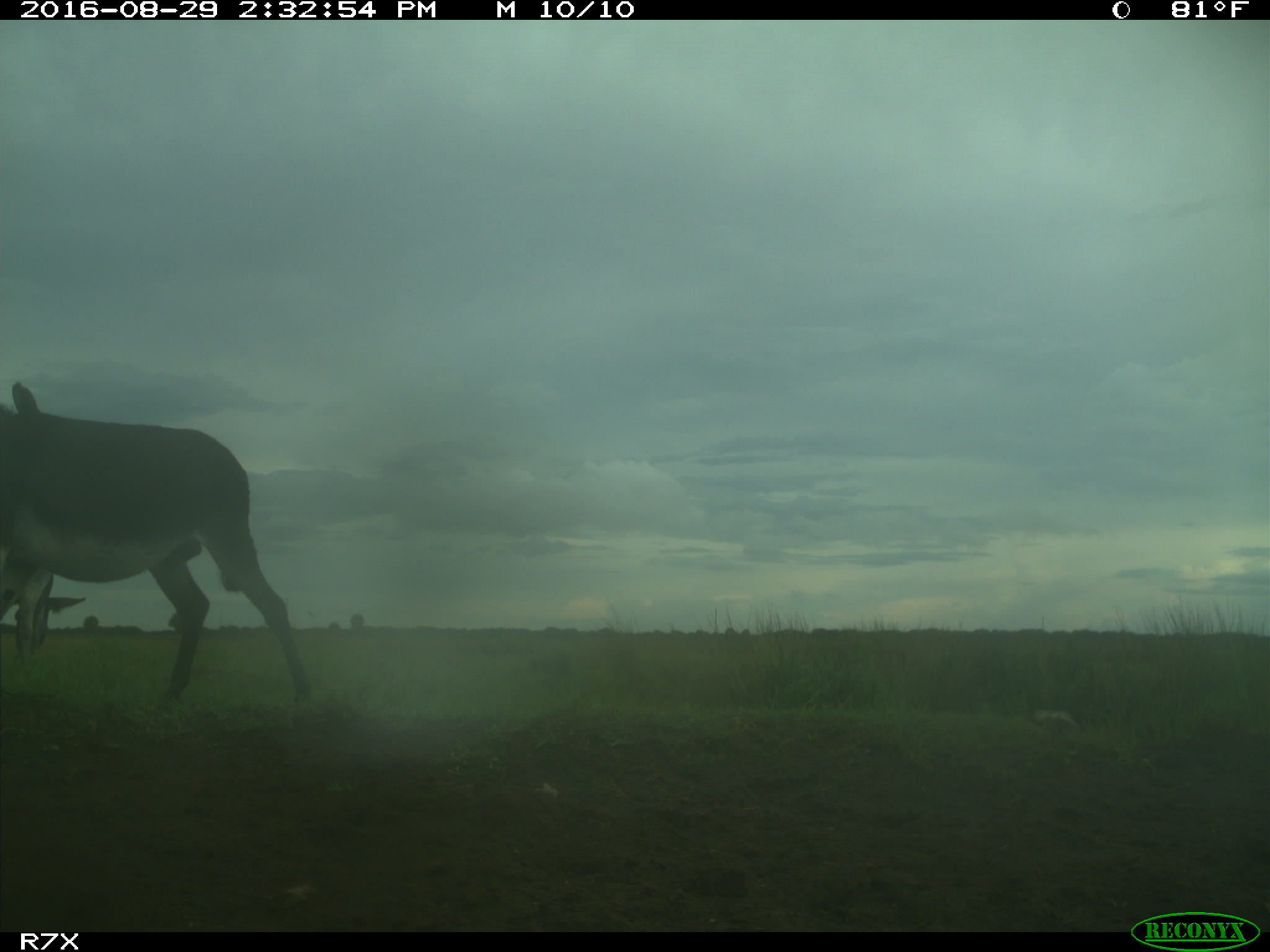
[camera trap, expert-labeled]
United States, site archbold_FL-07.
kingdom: Animalia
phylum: Chordata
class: Mammalia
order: Perissodactyla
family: Equidae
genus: Equus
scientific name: Equus africanus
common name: african wild ass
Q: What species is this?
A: Equus africanus (african wild ass).